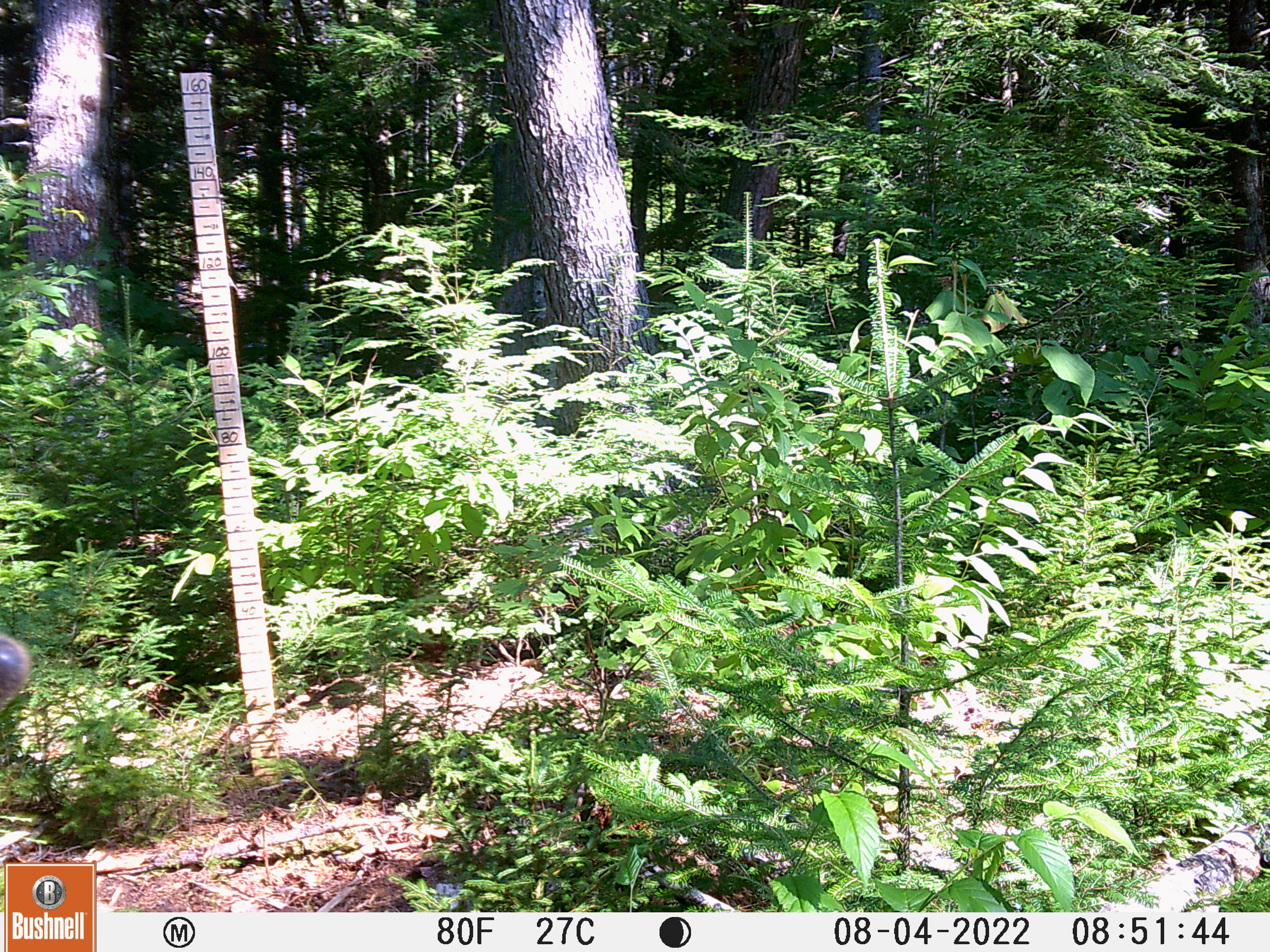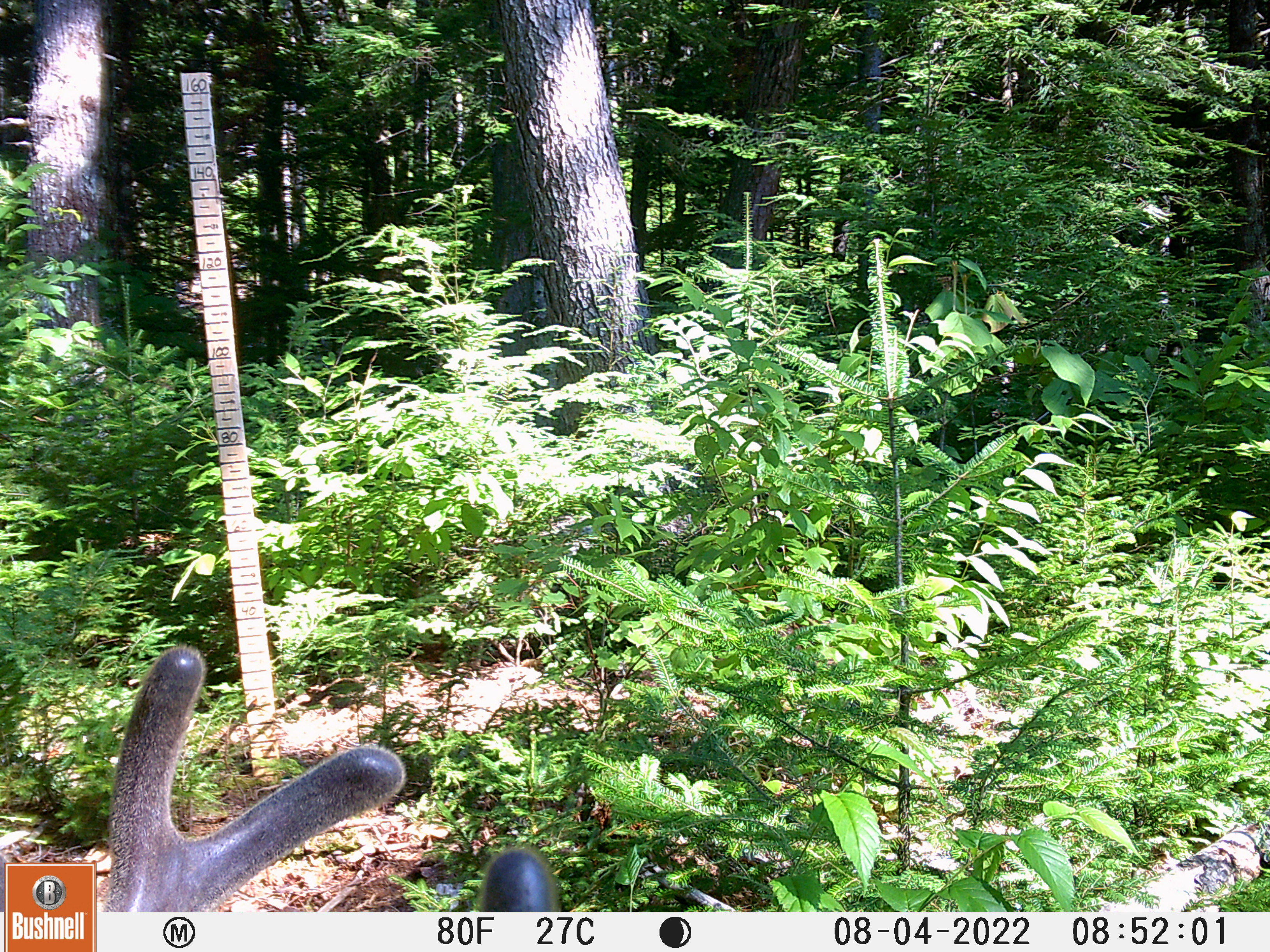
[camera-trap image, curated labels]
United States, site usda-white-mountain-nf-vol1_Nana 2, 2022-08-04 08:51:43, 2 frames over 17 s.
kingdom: Animalia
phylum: Chordata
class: Mammalia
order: Artiodactyla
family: Cervidae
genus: Odocoileus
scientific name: Odocoileus virginianus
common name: white-tailed deer